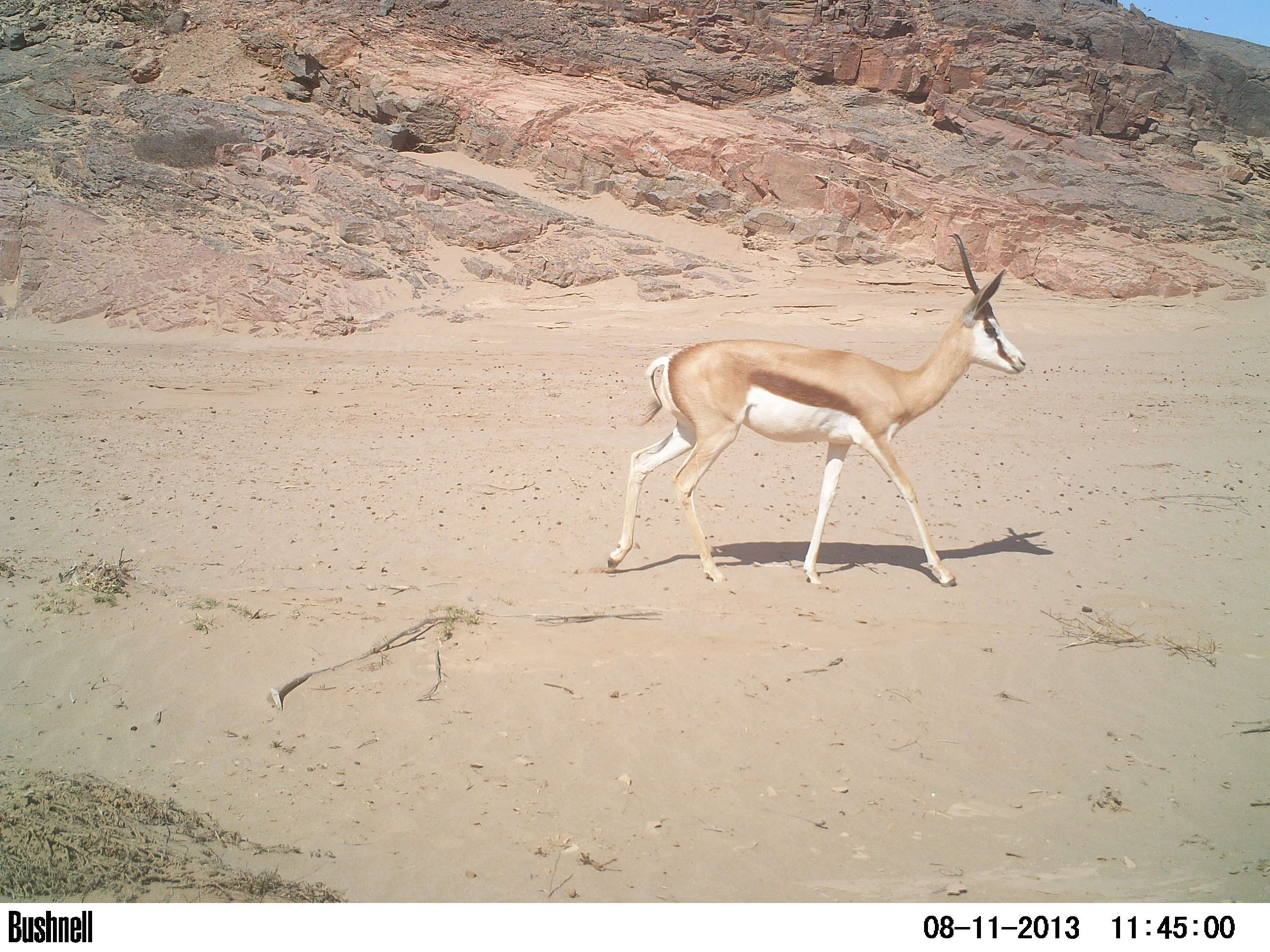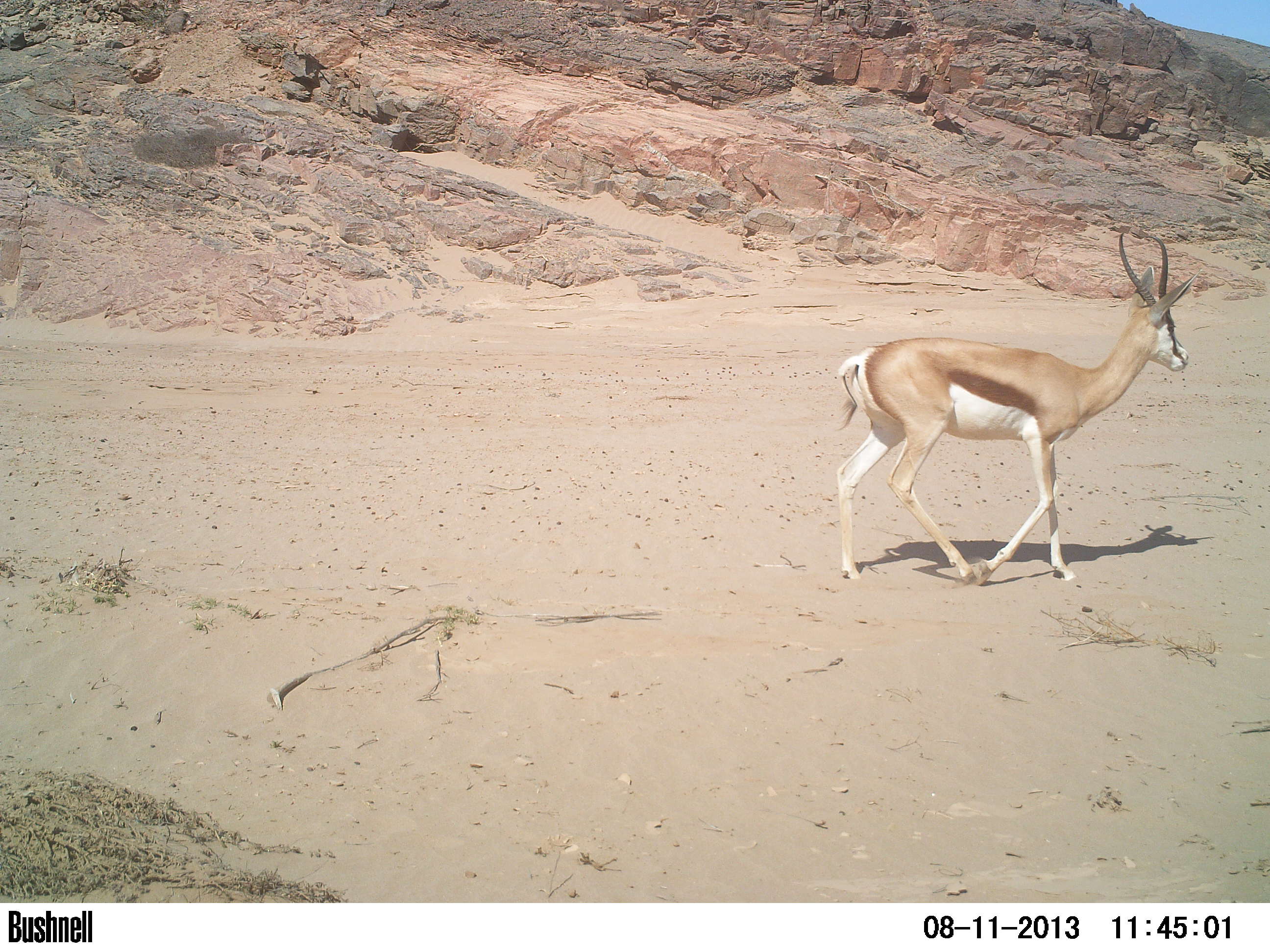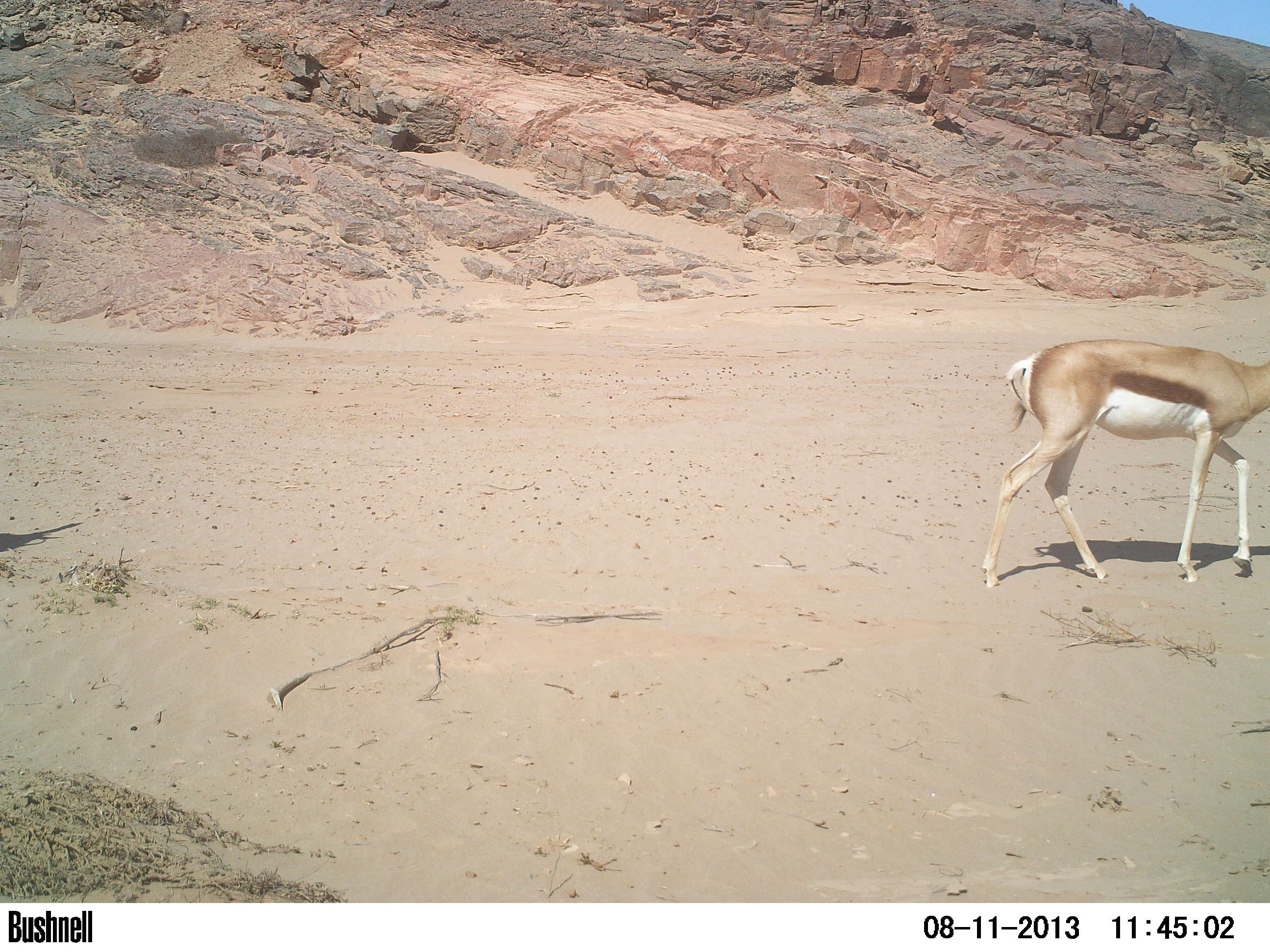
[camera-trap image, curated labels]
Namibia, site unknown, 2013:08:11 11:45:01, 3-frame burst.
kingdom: Animalia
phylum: Chordata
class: Mammalia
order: Artiodactyla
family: Bovidae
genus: Antidorcas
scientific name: Antidorcas marsupialis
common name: springbok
Antidorcas marsupialis (springbok).